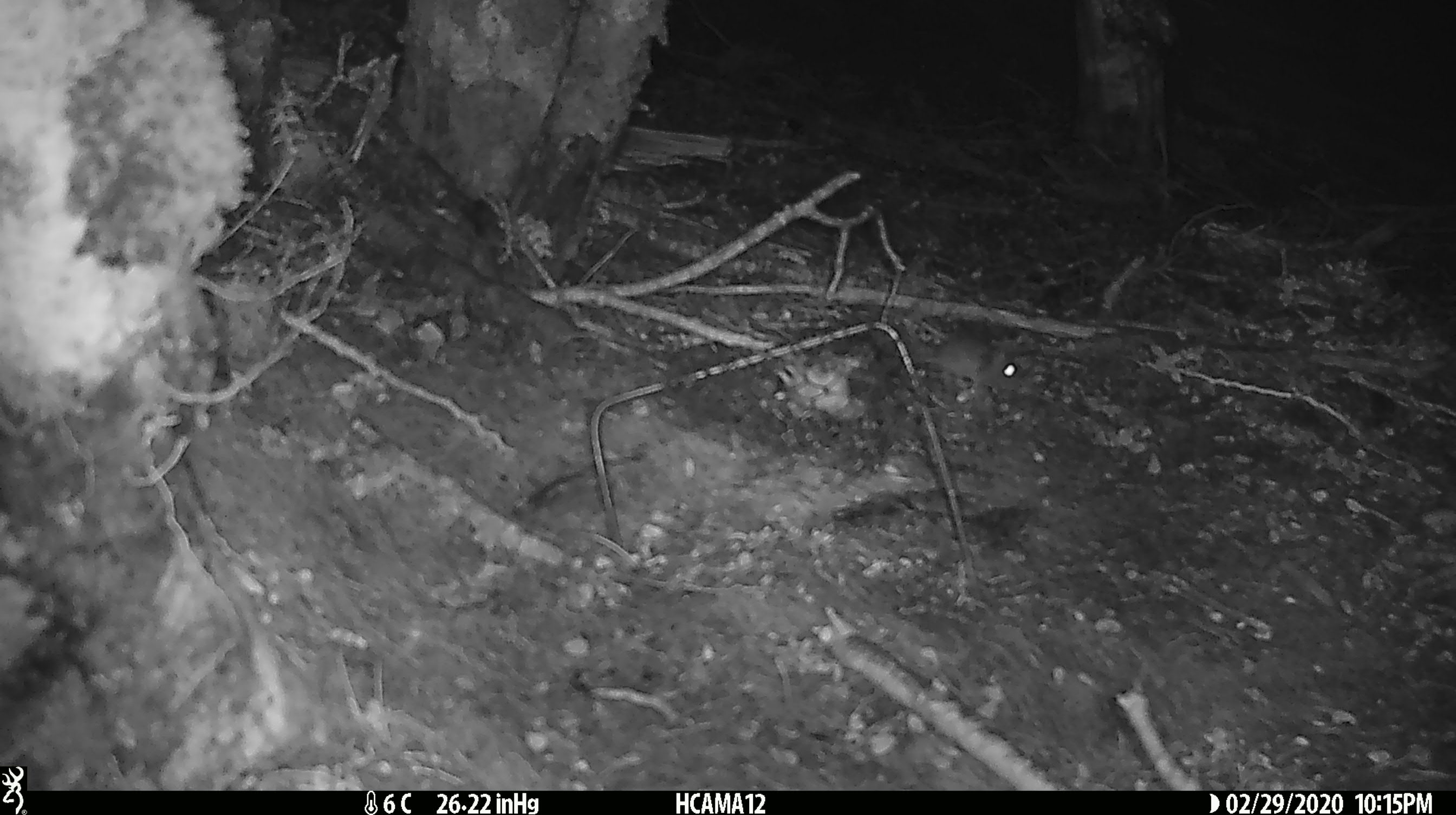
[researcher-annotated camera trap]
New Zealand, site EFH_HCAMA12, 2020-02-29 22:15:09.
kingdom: Animalia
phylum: Chordata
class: Mammalia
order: Rodentia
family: Muridae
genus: Mus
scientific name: Mus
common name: mouse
Mouse (Mus).